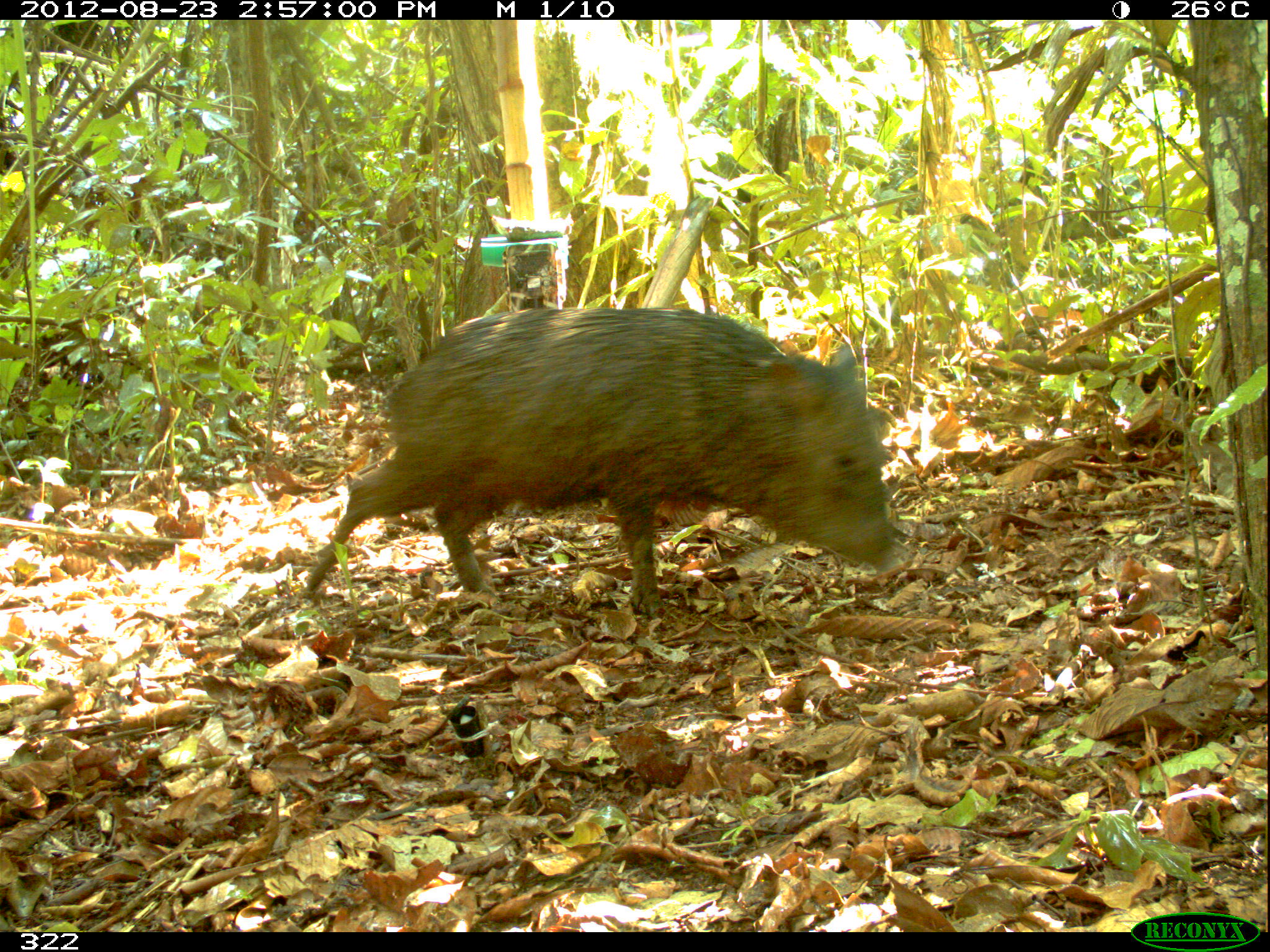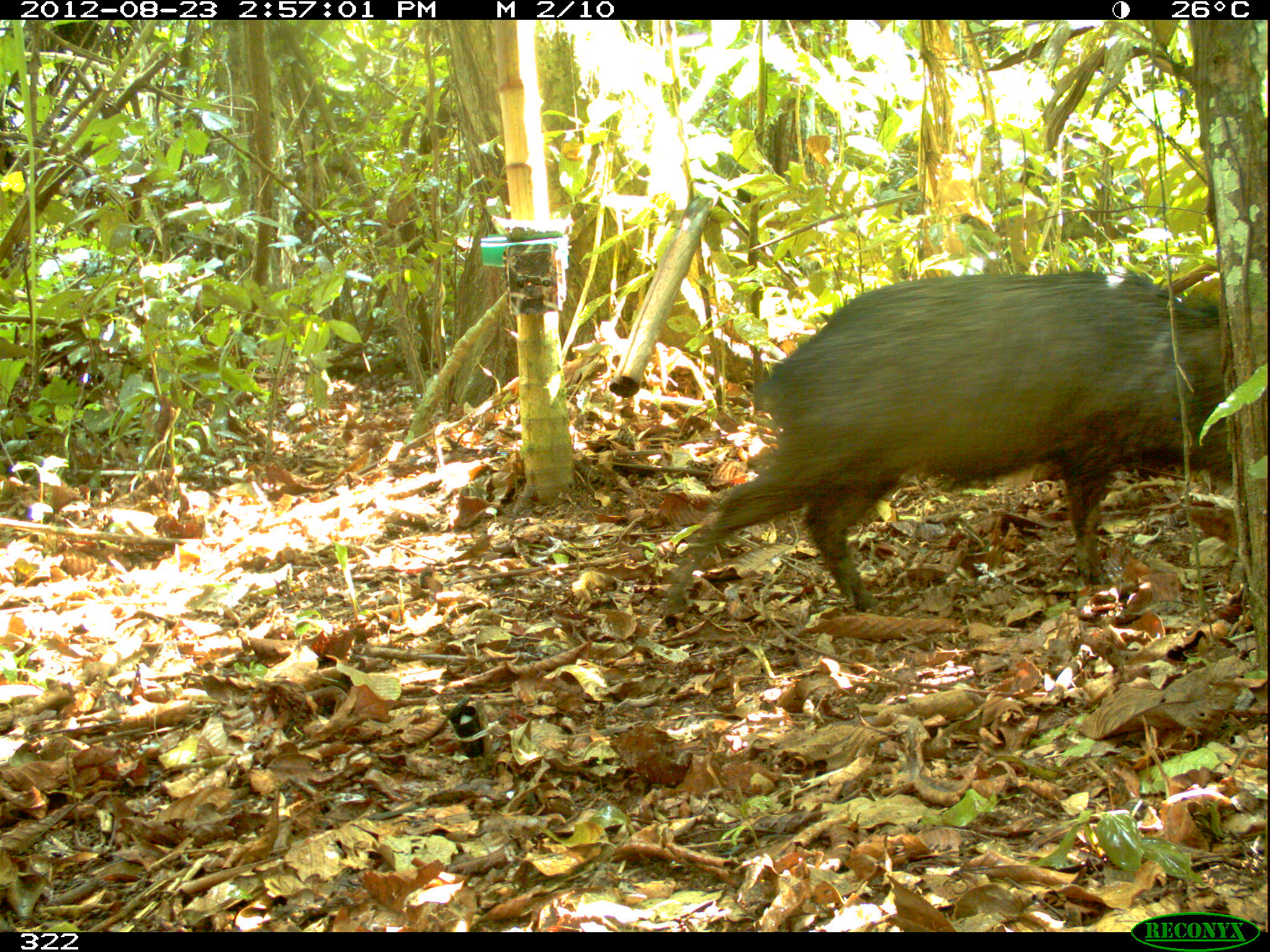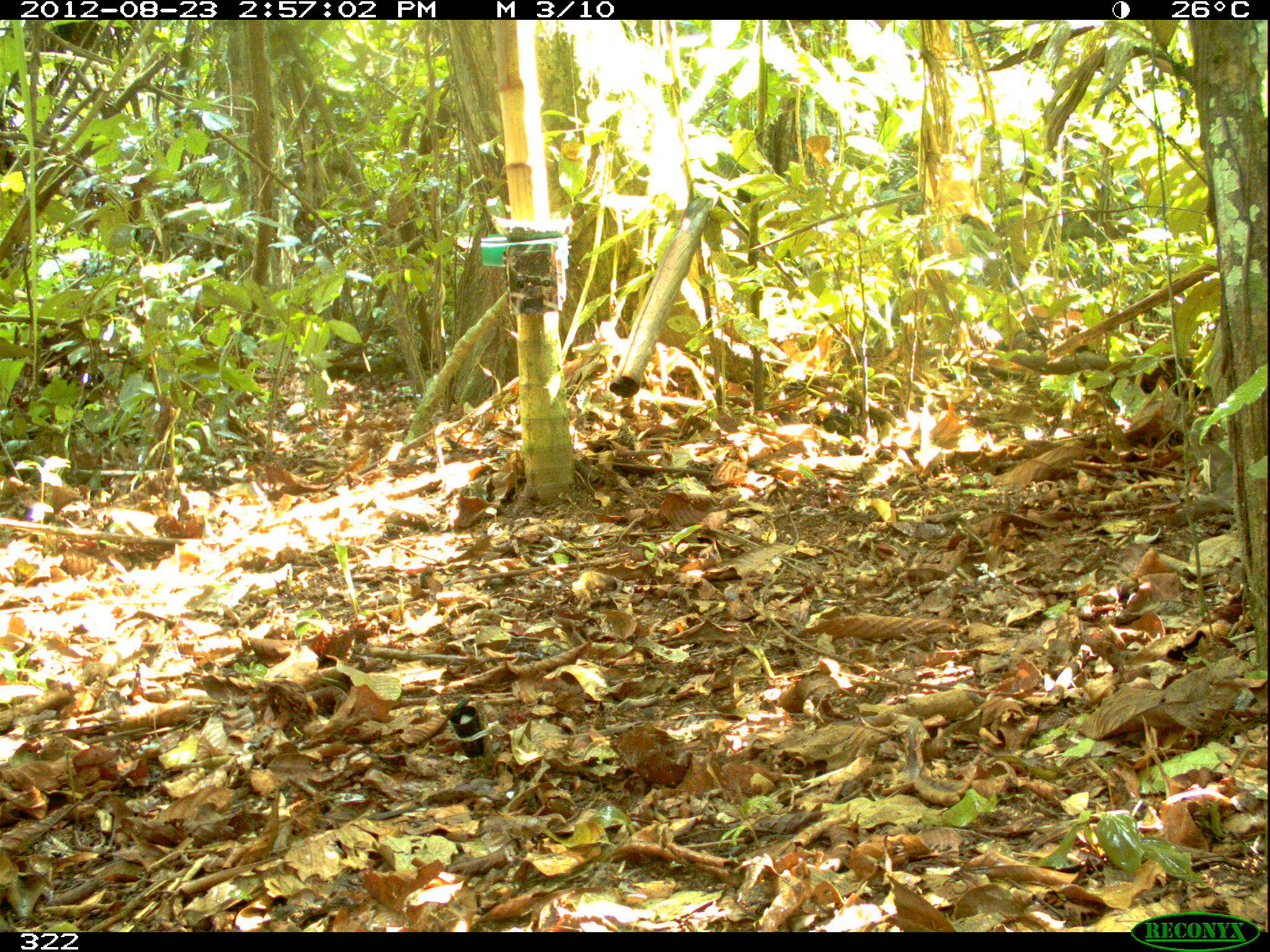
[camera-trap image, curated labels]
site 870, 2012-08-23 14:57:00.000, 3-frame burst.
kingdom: Animalia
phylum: Chordata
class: Mammalia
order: Artiodactyla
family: Tayassuidae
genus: Pecari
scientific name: Pecari tajacu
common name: collared peccary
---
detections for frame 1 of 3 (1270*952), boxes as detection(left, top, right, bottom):
pecari tajacu: detection(297, 304, 901, 622)